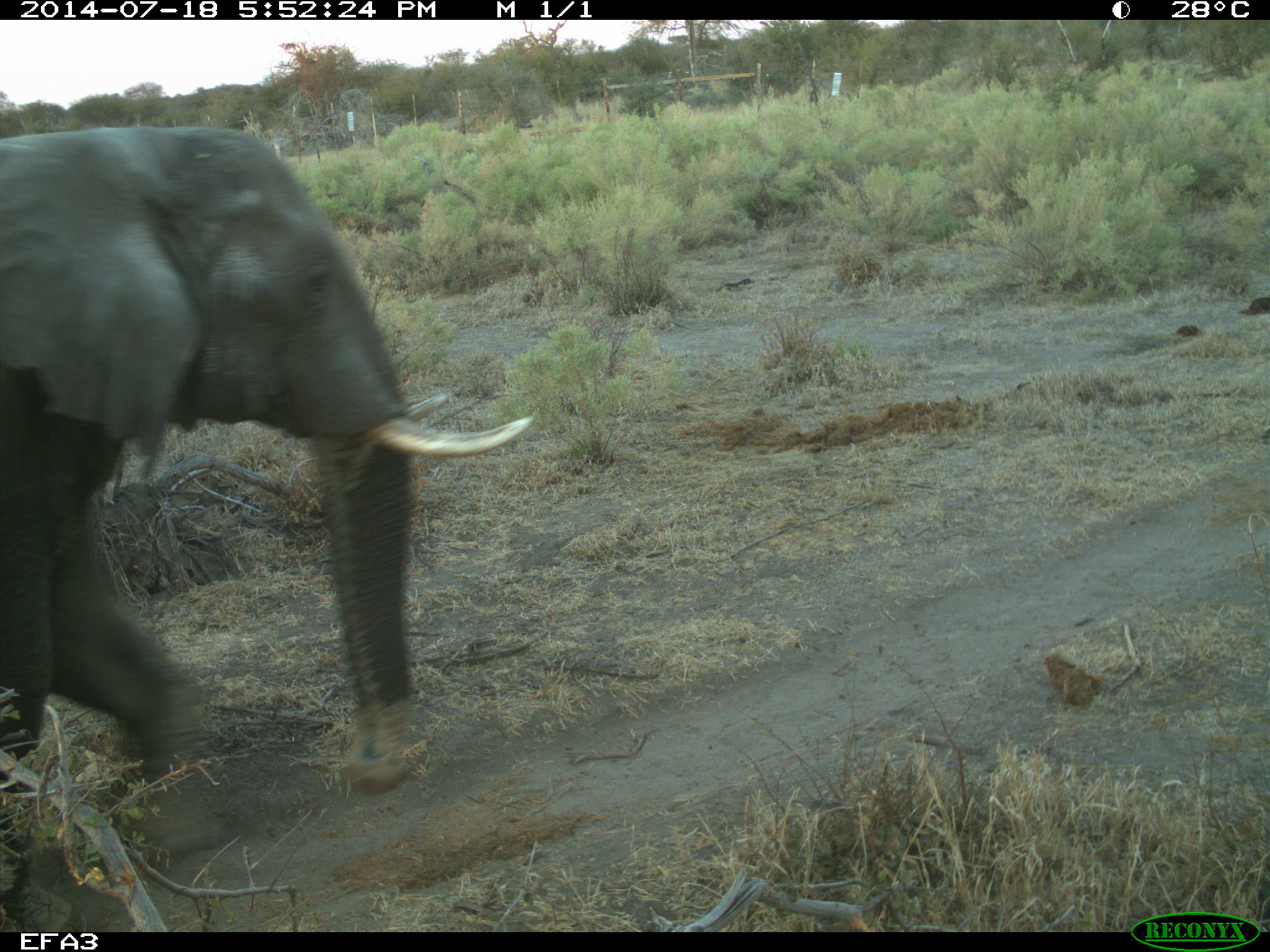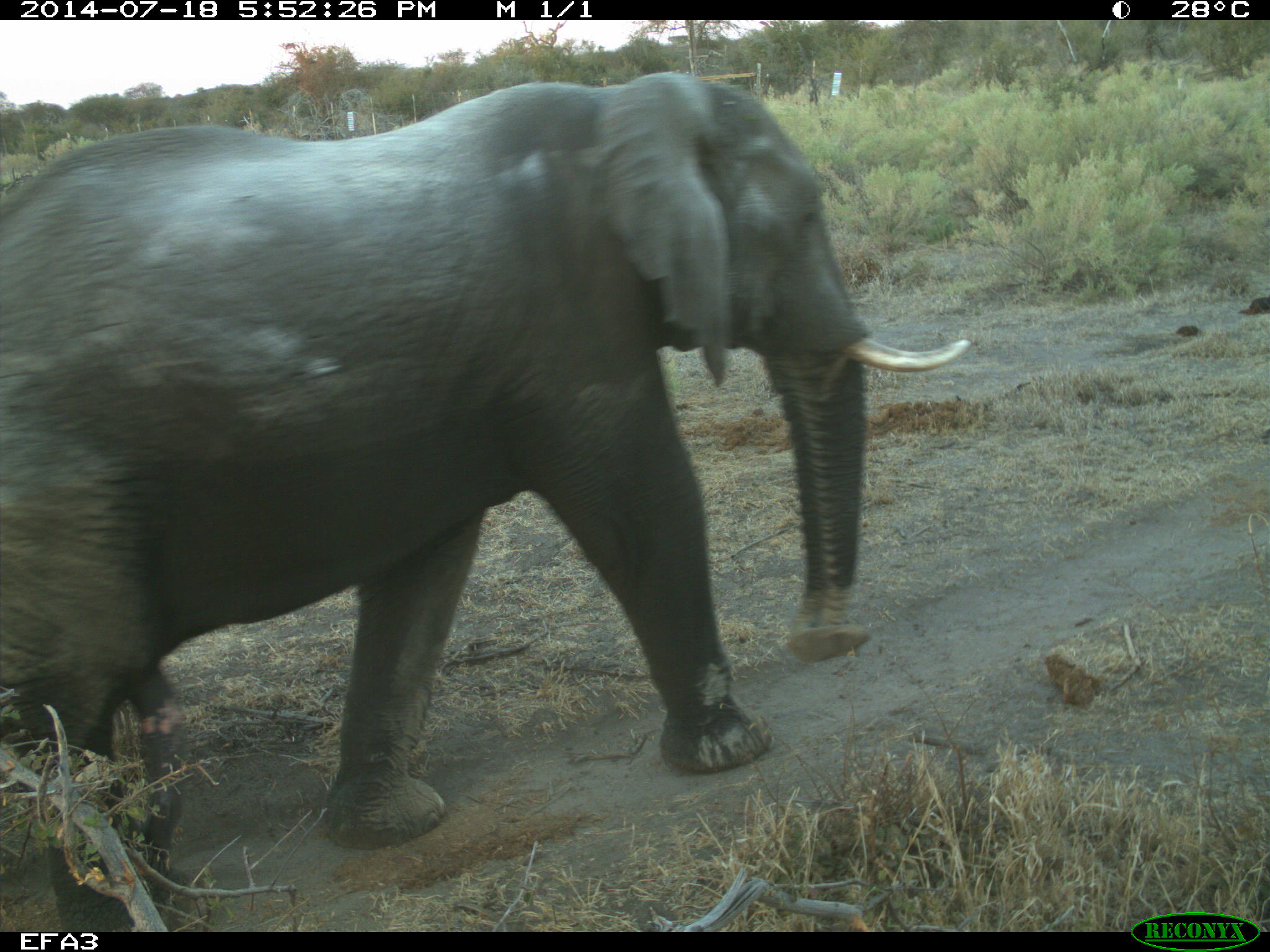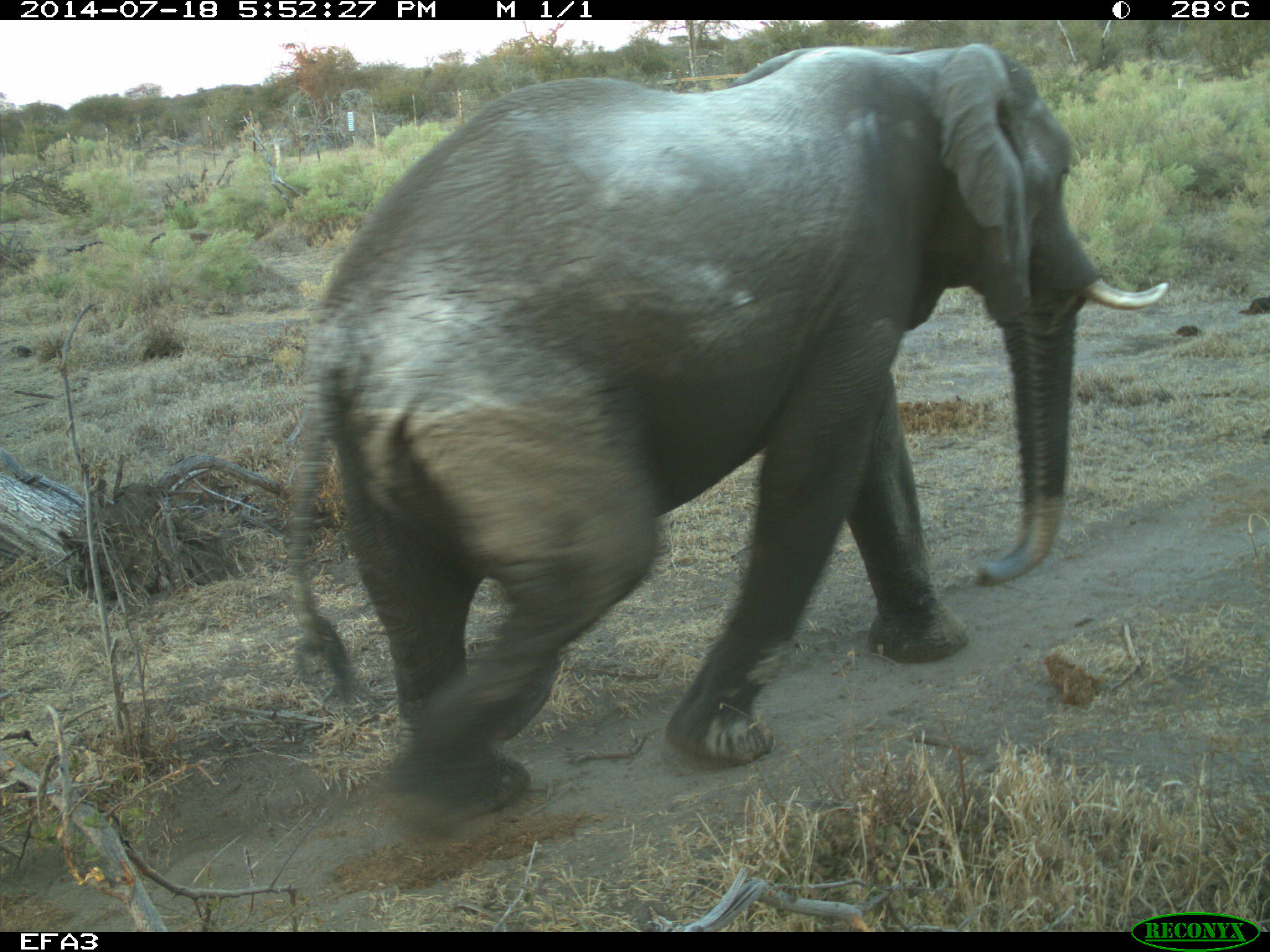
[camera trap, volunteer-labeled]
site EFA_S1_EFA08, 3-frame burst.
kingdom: Animalia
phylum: Chordata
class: Mammalia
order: Proboscidea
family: Elephantidae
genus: Loxodonta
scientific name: Loxodonta africana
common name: african bush elephant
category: elephant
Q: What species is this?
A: Elephant (african bush elephant) (Loxodonta africana).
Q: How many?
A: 1.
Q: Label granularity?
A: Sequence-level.